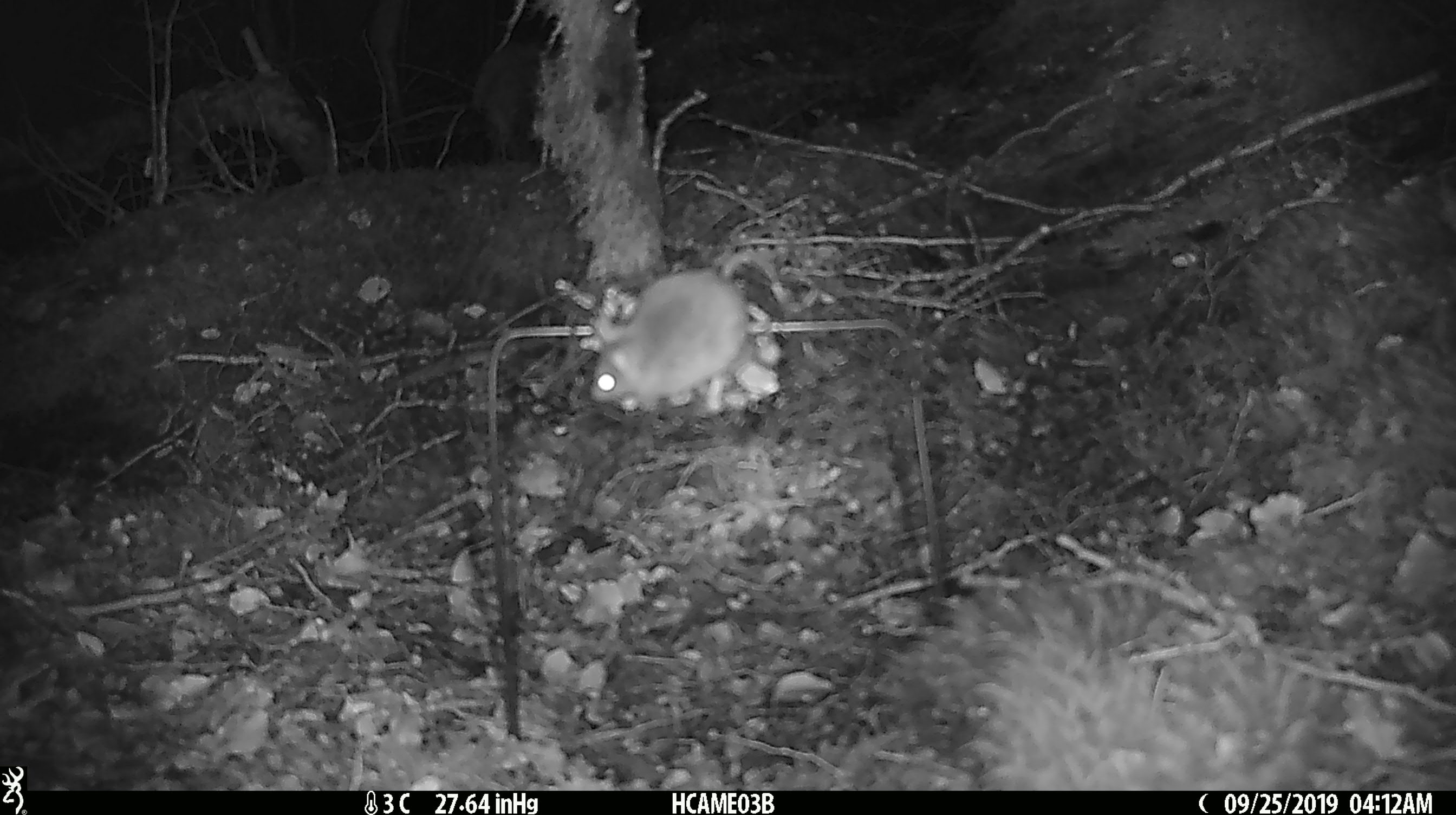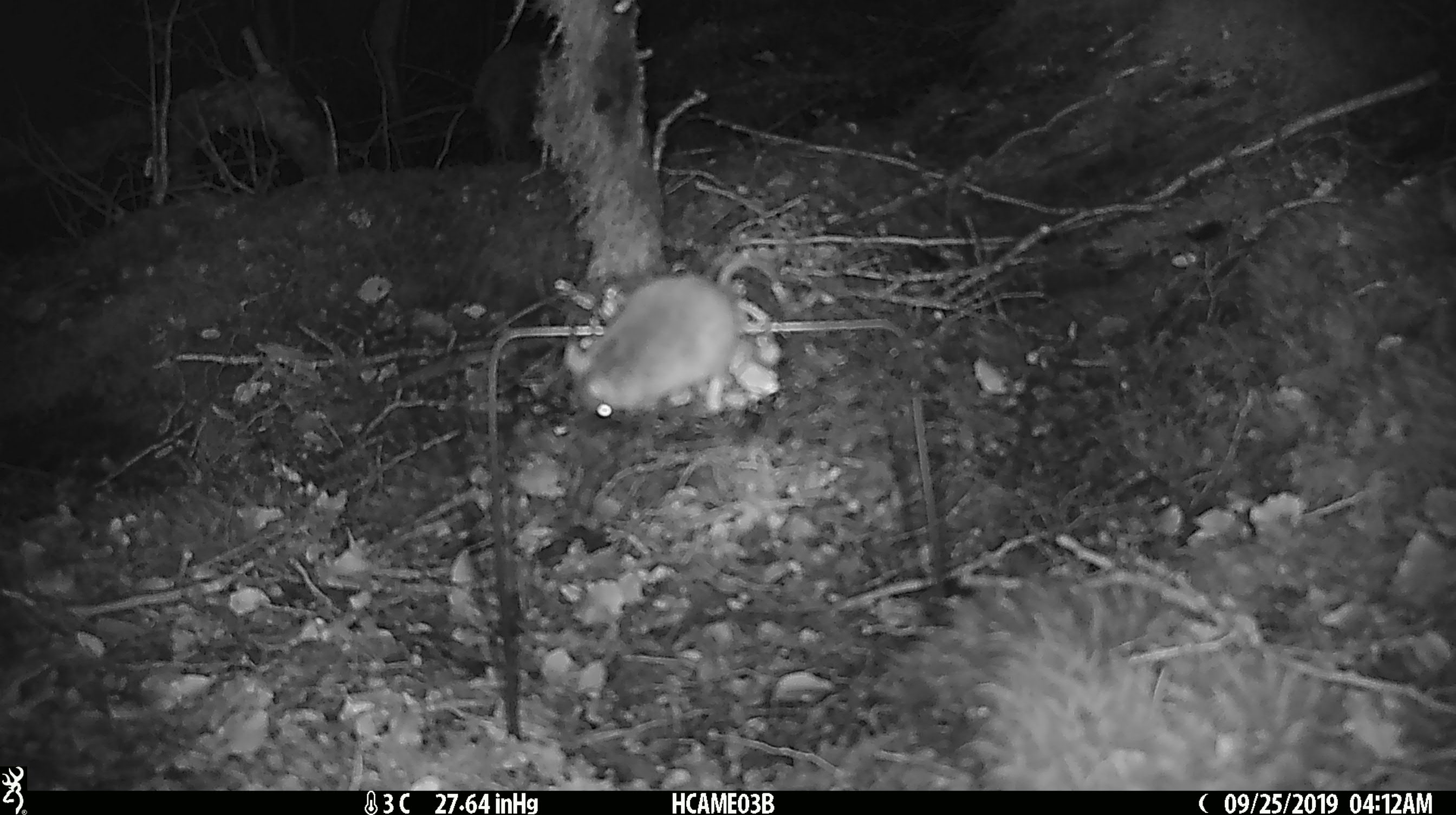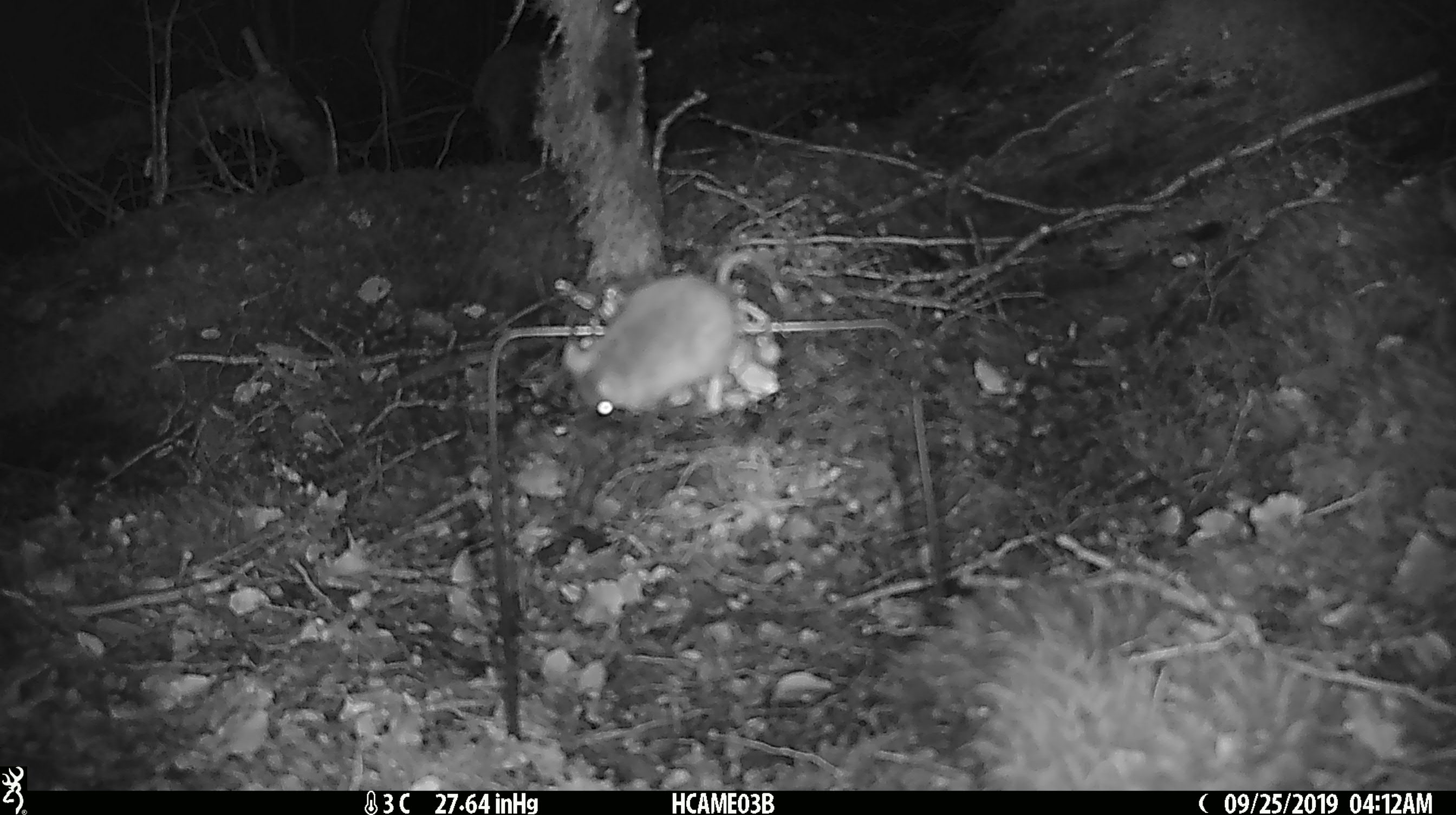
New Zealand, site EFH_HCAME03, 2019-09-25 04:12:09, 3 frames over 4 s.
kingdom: Animalia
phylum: Chordata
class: Mammalia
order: Rodentia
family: Muridae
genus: Mus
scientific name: Mus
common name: mouse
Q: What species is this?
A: Mouse (Mus).